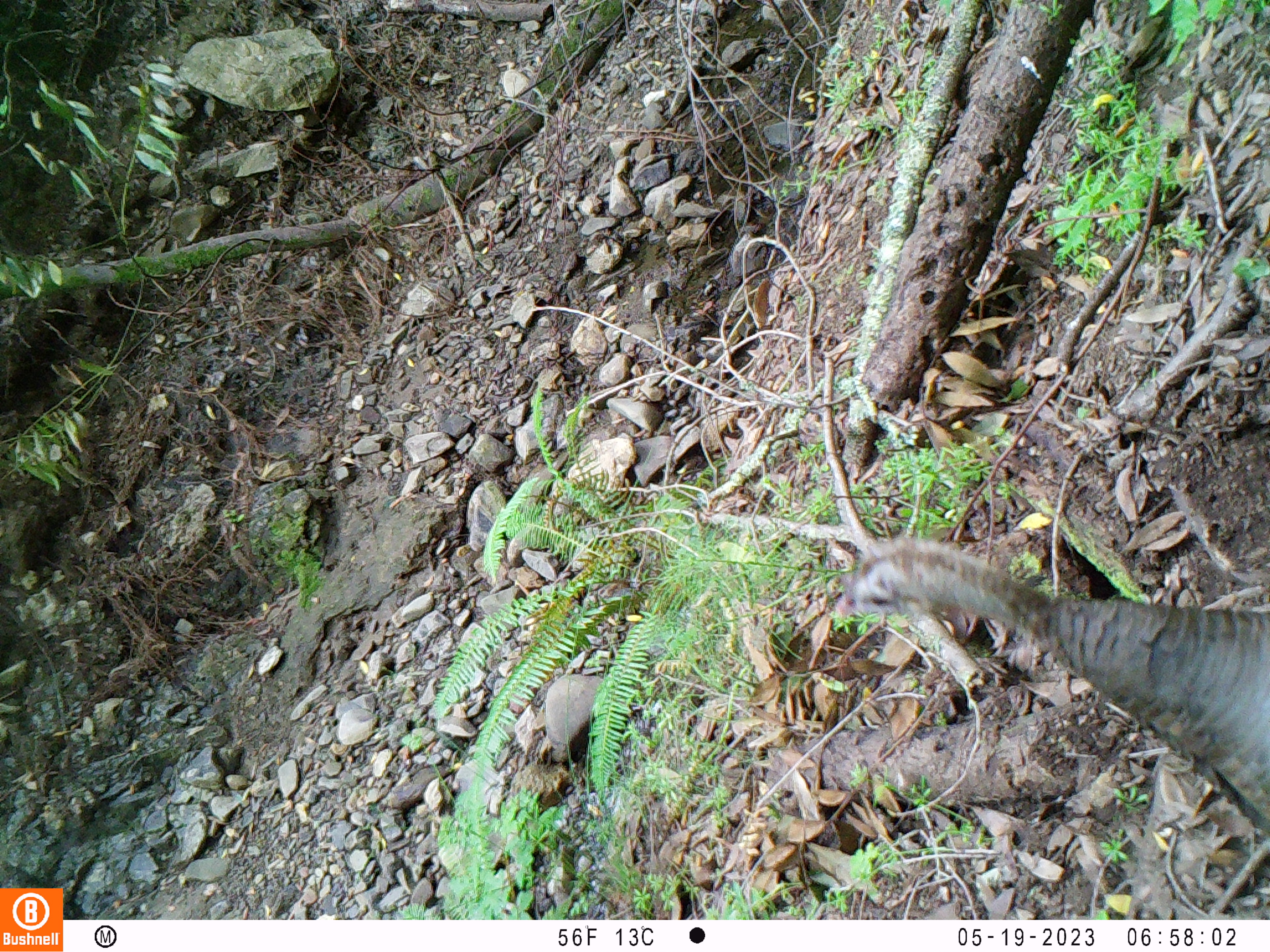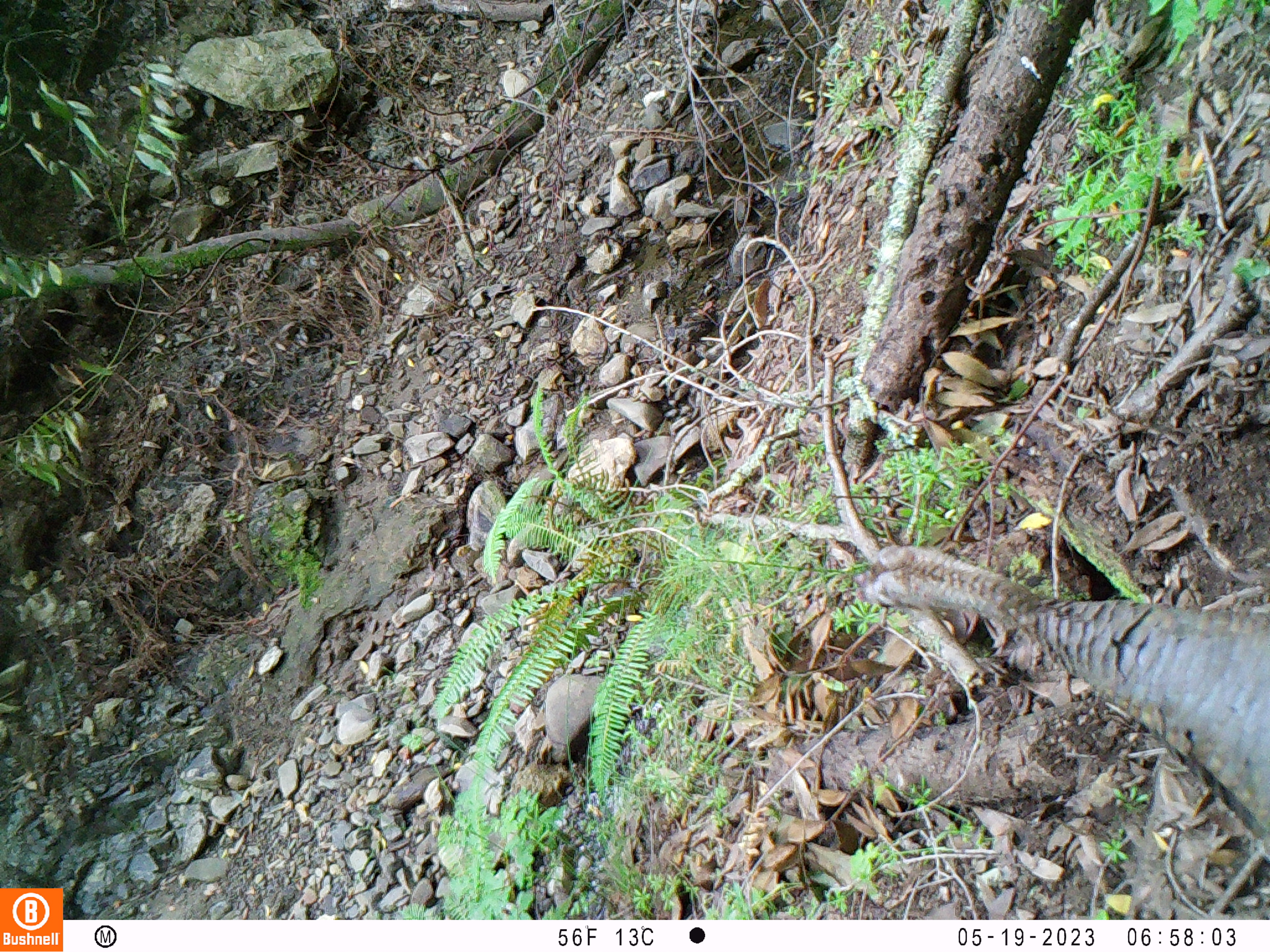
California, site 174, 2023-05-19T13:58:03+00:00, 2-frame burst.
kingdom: Animalia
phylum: Chordata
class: Aves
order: Galliformes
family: Phasianidae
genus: Meleagris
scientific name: Meleagris gallopavo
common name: turkey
Turkey (Meleagris gallopavo).